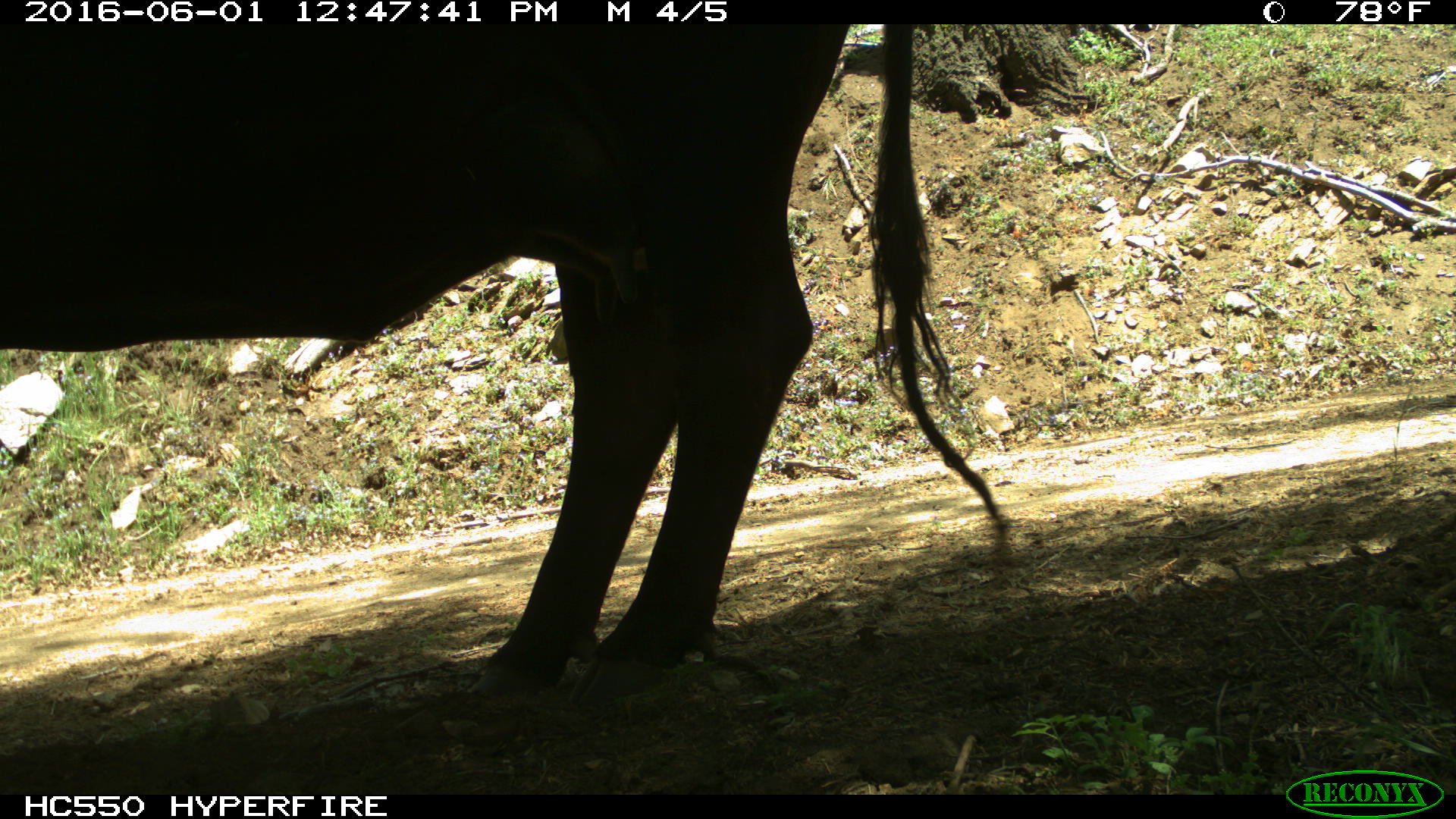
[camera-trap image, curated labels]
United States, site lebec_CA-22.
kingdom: Animalia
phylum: Chordata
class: Mammalia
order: Artiodactyla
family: Bovidae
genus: Bos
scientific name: Bos taurus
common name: domestic cow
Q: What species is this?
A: Bos taurus (domestic cow).